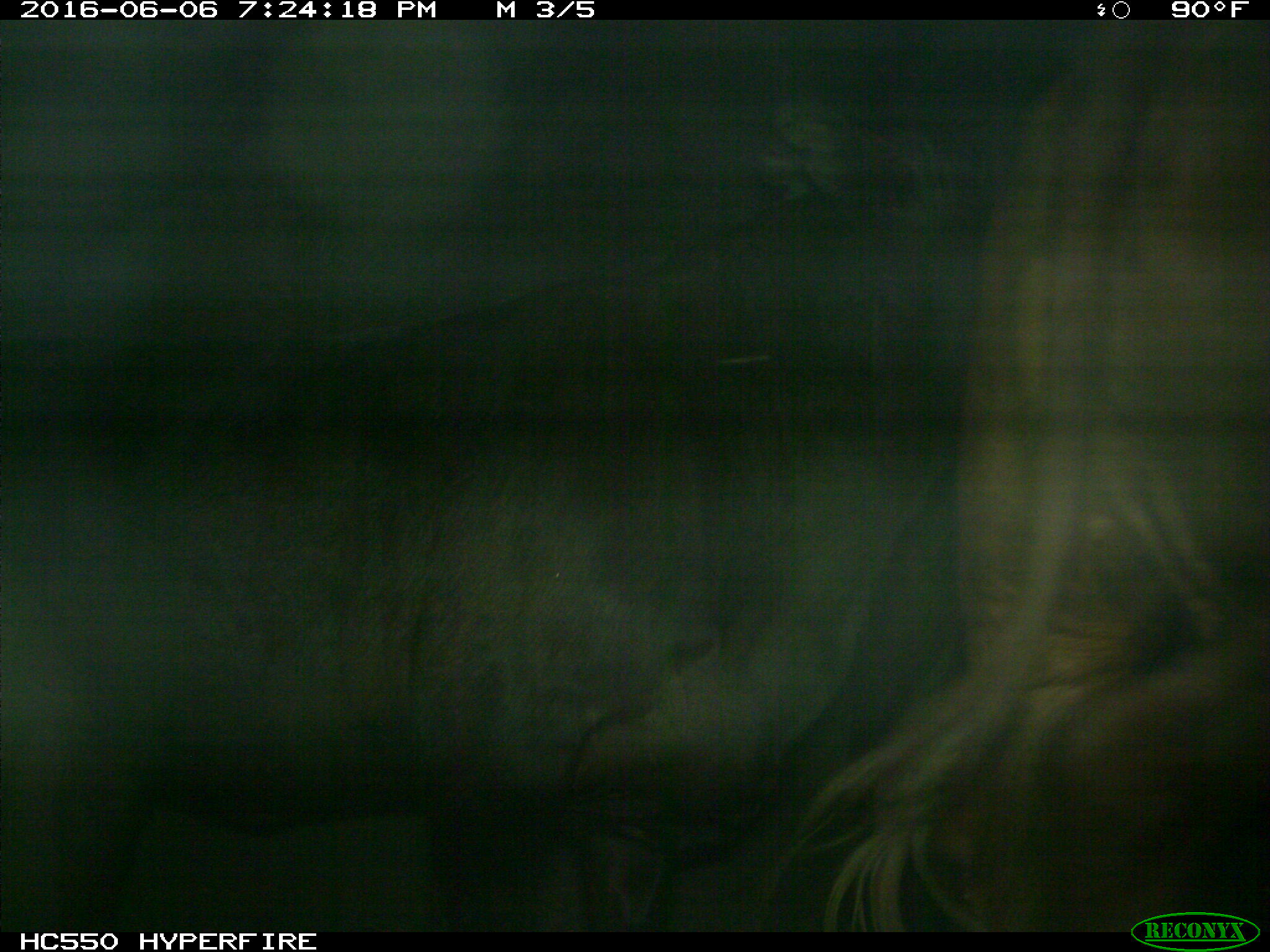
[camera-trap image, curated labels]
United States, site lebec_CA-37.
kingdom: Animalia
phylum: Chordata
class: Mammalia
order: Artiodactyla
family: Bovidae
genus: Bos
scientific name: Bos taurus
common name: domestic cow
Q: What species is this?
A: Bos taurus (domestic cow).